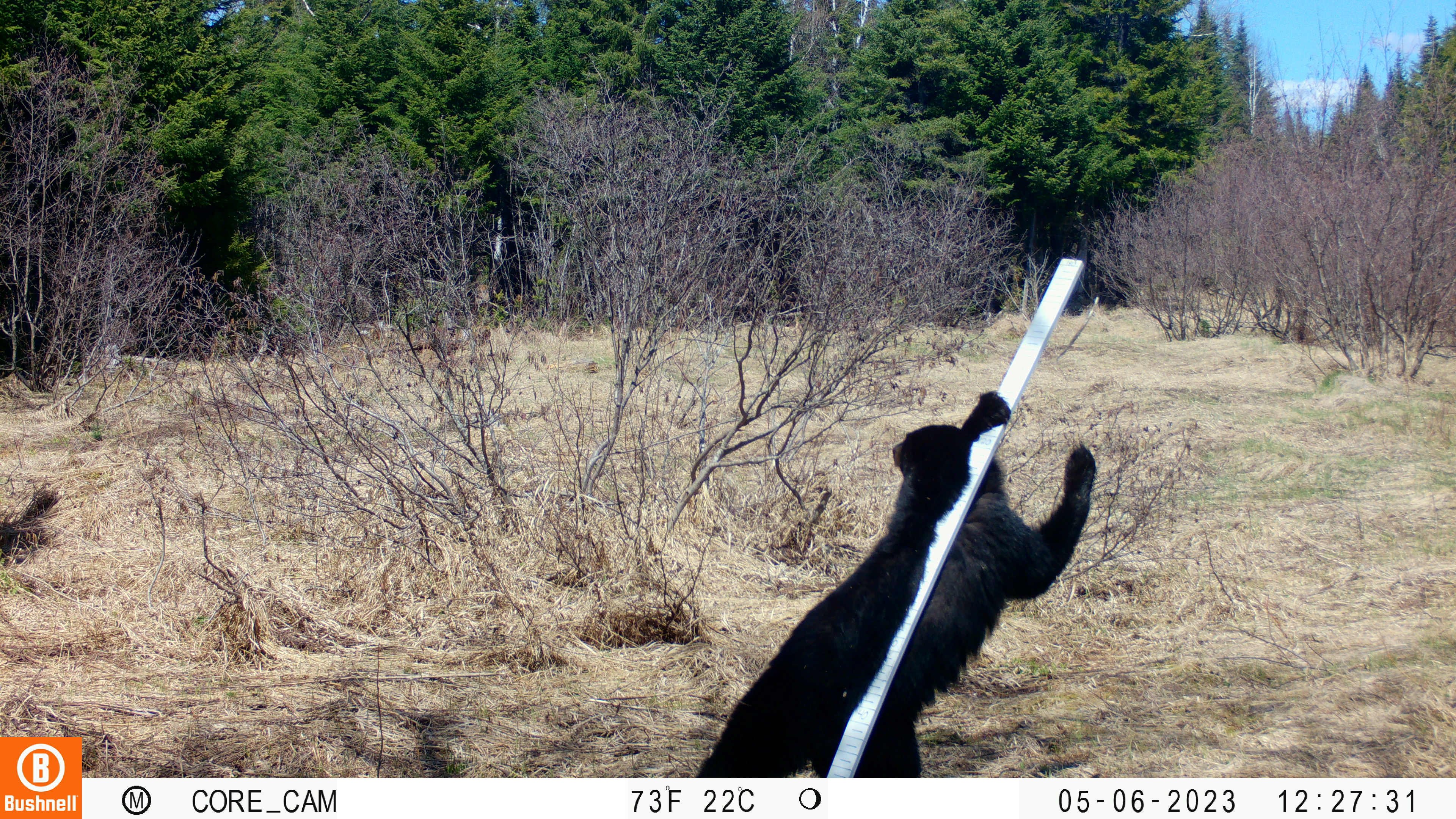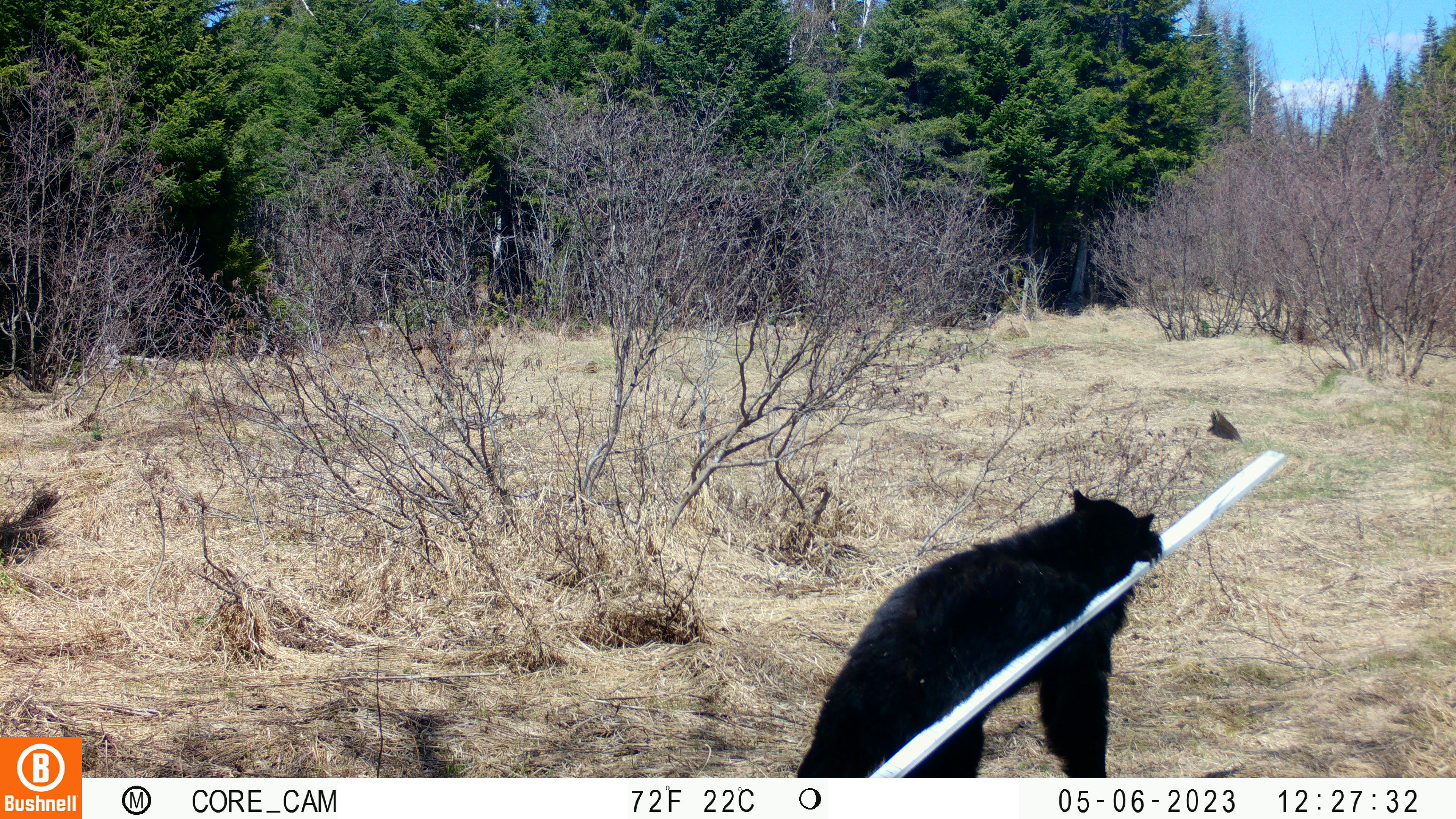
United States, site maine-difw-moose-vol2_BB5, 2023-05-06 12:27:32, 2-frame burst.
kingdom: Animalia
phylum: Chordata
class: Mammalia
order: Carnivora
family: Ursidae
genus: Ursus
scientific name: Ursus americanus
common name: black bear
Black bear (Ursus americanus).